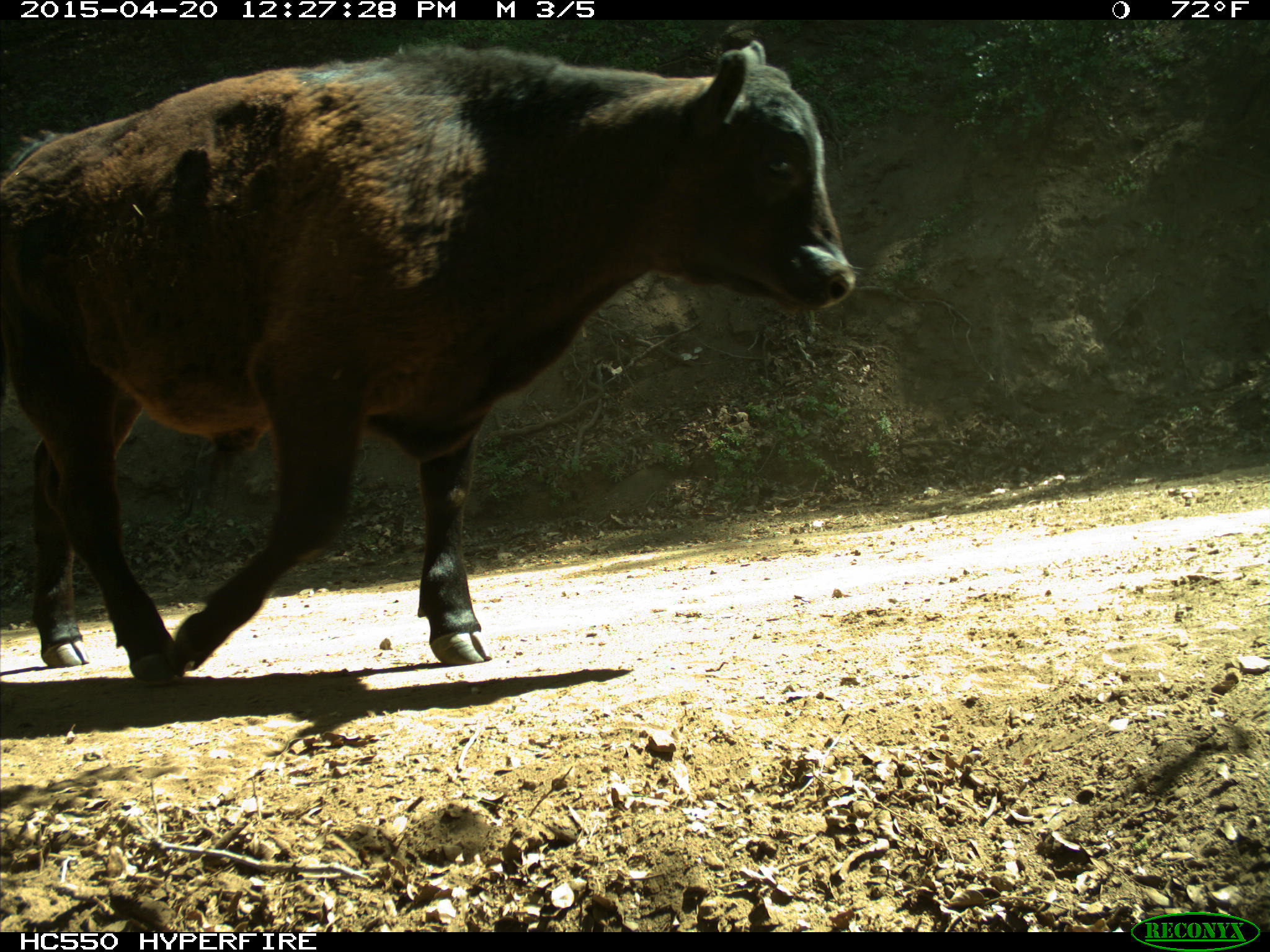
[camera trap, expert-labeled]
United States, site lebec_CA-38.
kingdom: Animalia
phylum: Chordata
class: Mammalia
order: Artiodactyla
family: Bovidae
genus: Bos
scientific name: Bos taurus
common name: domestic cow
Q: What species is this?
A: Bos taurus (domestic cow).